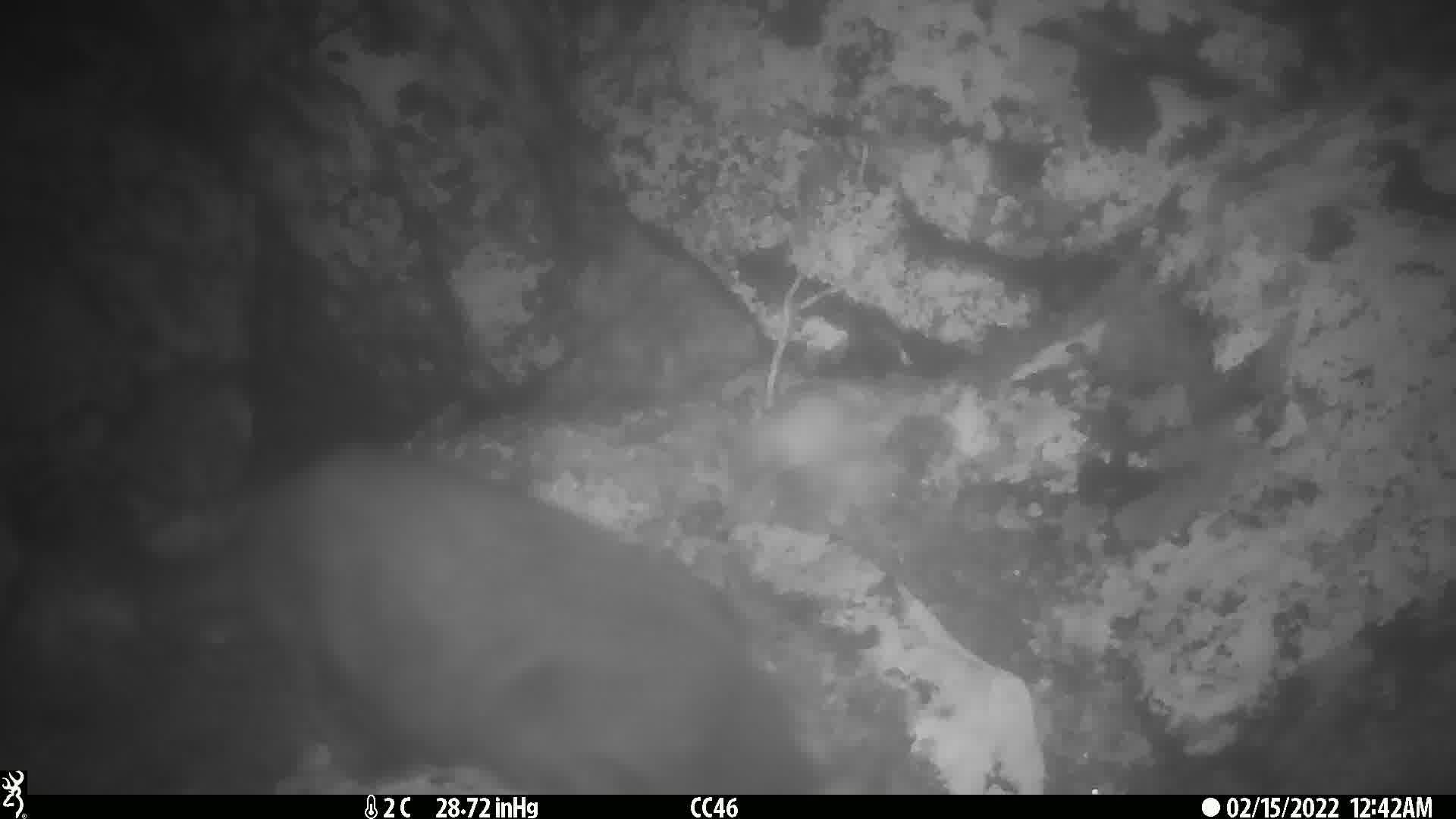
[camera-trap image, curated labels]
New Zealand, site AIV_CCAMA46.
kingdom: Animalia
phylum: Chordata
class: Mammalia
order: Carnivora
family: Felidae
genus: Felis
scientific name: Felis catus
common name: domestic cat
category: cat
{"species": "cat (domestic cat) (Felis catus)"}